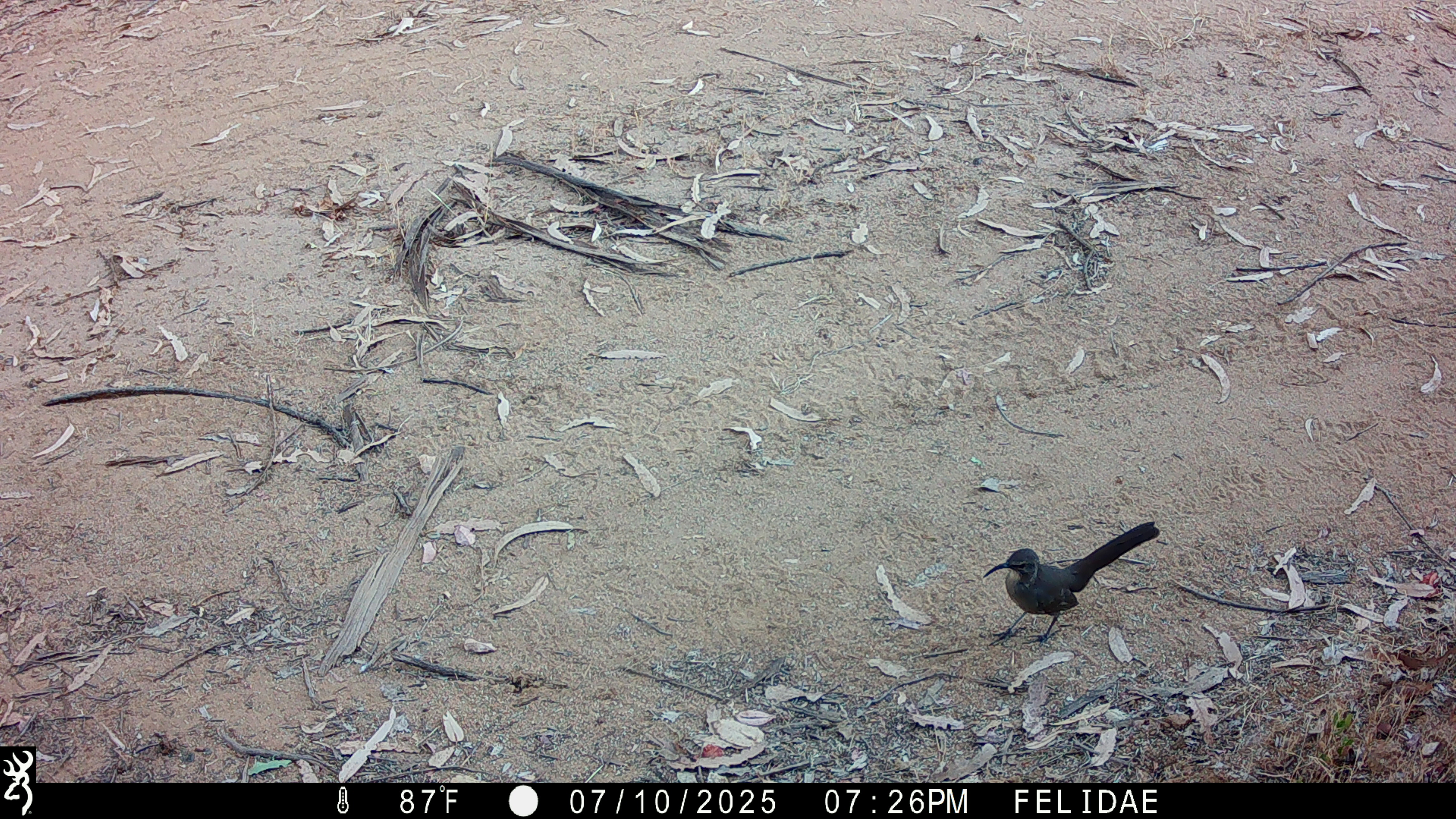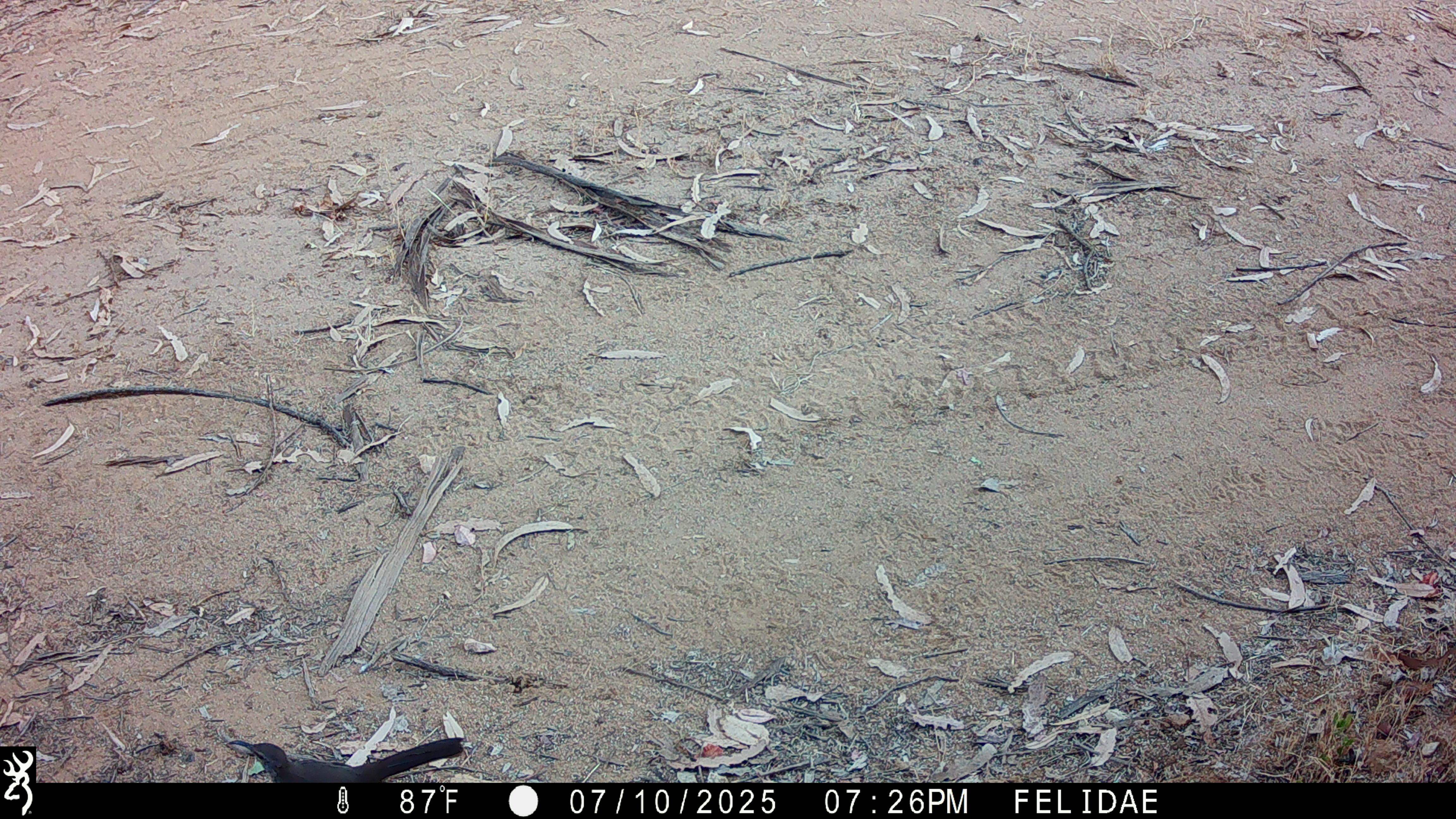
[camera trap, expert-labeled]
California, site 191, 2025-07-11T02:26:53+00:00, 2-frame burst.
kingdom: Animalia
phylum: Chordata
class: Aves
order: Passeriformes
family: Mimidae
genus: Toxostoma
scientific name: Toxostoma redivivum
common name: california thrasher